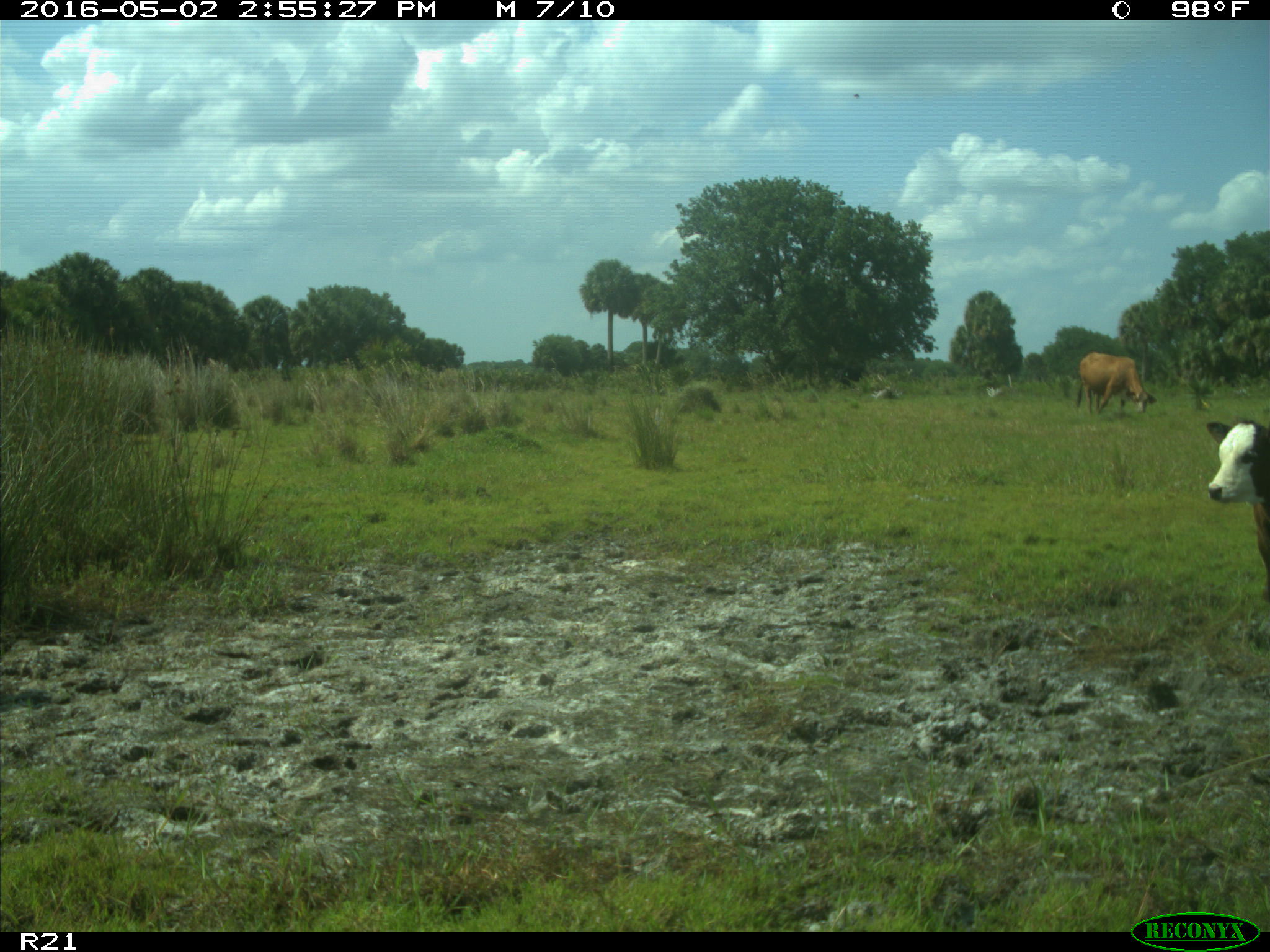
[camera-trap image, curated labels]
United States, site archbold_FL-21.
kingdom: Animalia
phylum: Chordata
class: Mammalia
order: Artiodactyla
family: Bovidae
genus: Bos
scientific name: Bos taurus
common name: domestic cow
Bos taurus (domestic cow).